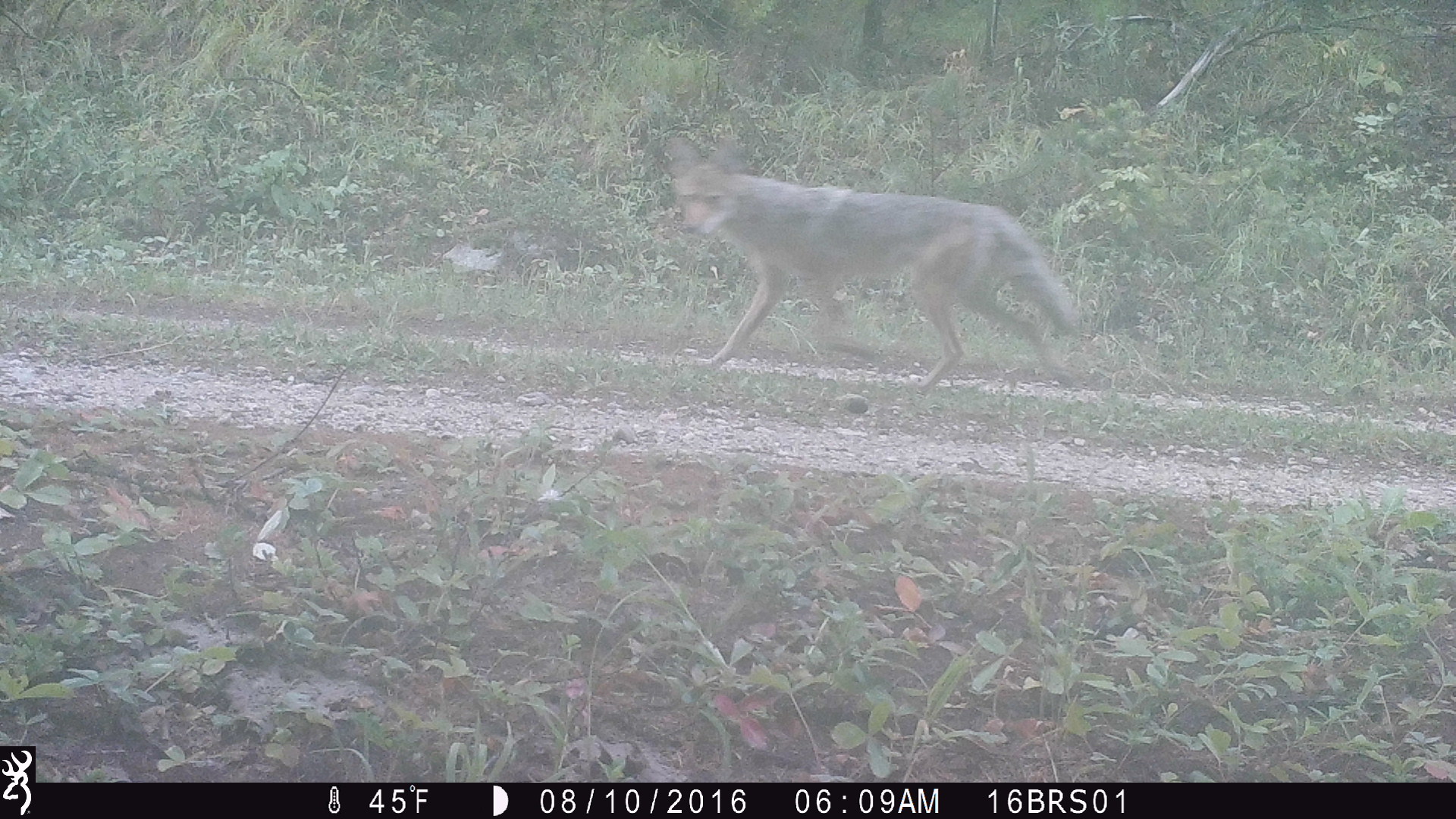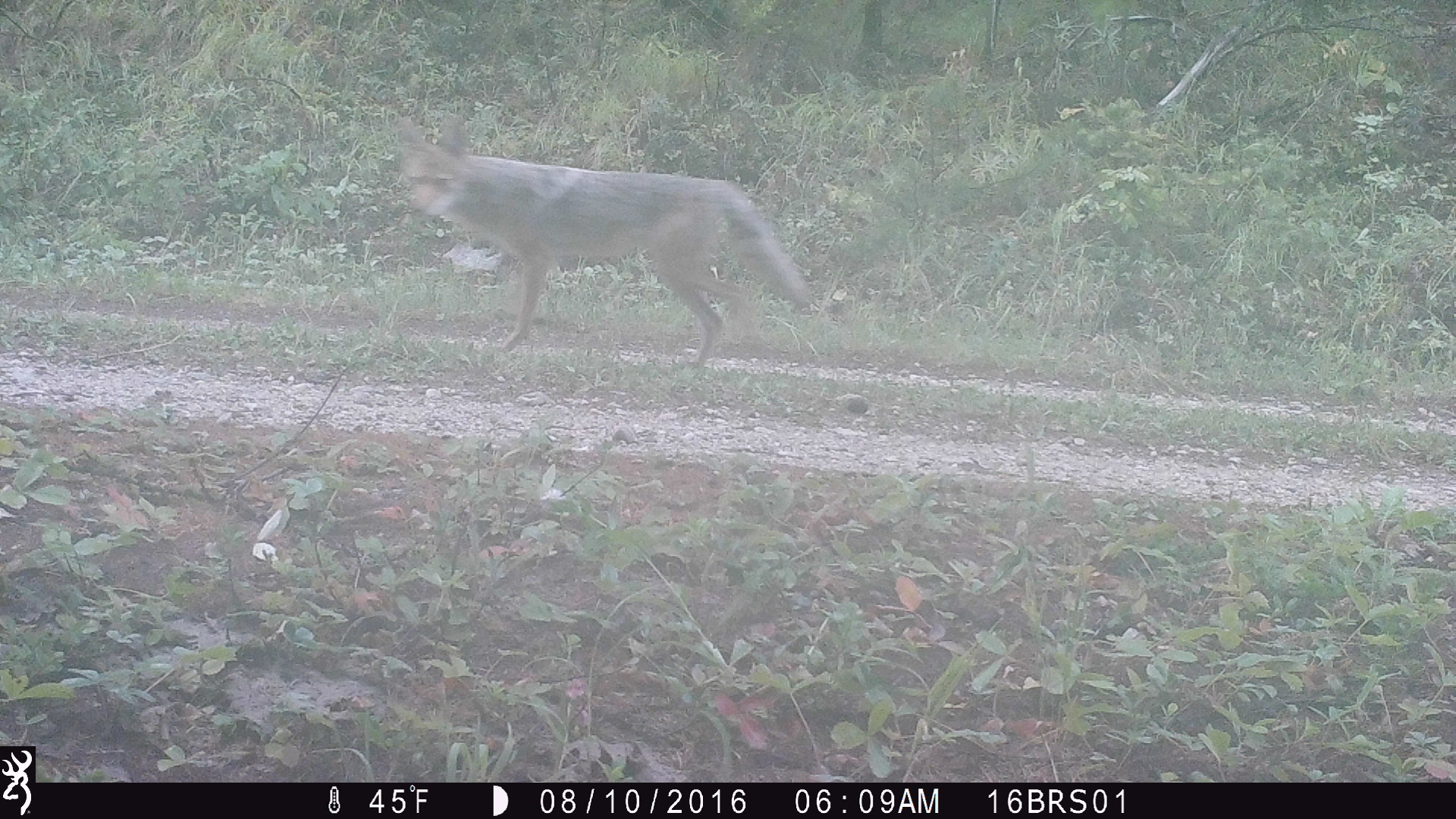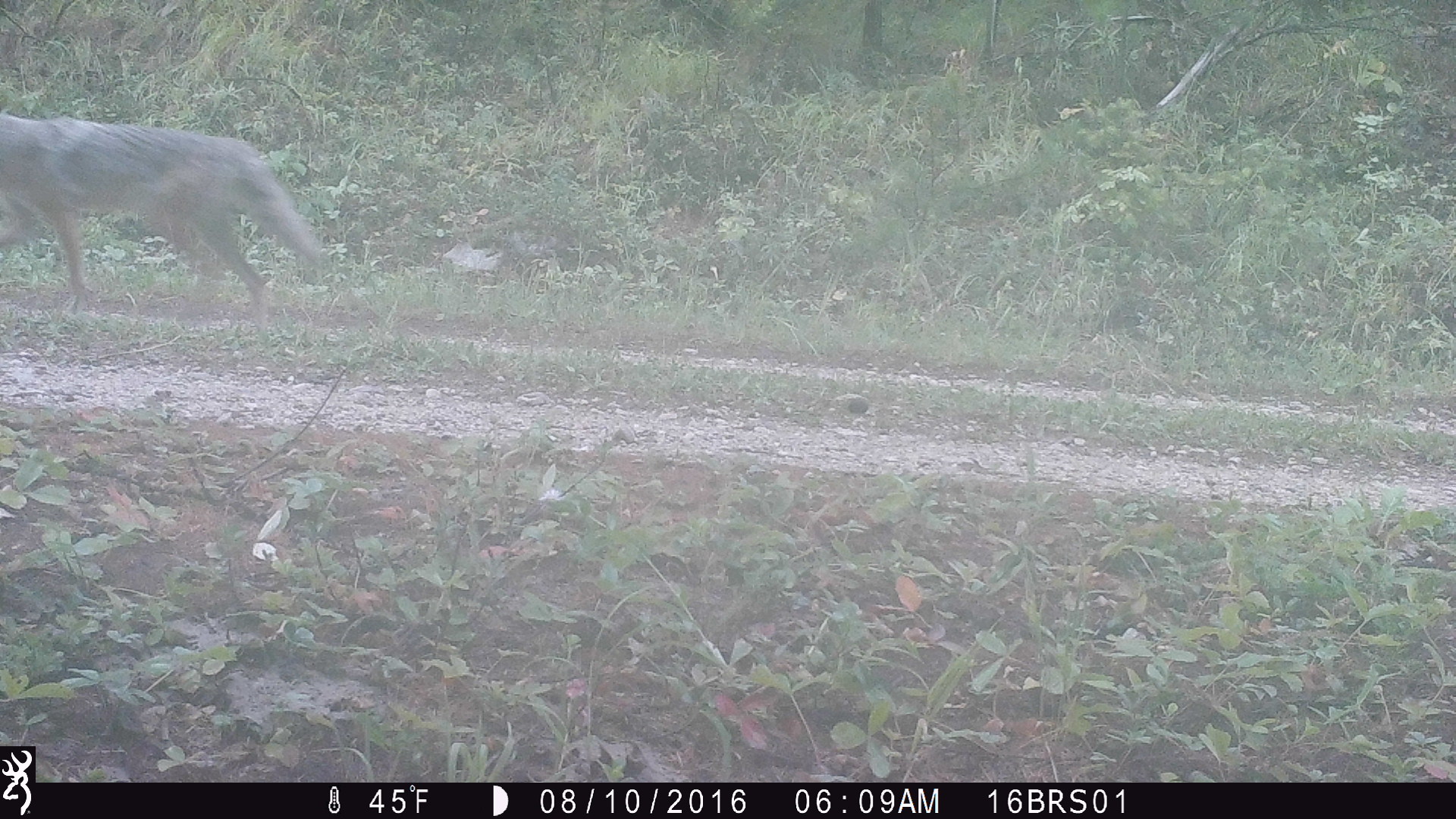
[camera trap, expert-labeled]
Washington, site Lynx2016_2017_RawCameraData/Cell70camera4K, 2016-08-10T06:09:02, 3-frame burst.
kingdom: Animalia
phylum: Chordata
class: Mammalia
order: Carnivora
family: Canidae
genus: Canis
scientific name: Canis latrans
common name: coyote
Canis latrans (coyote). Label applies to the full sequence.